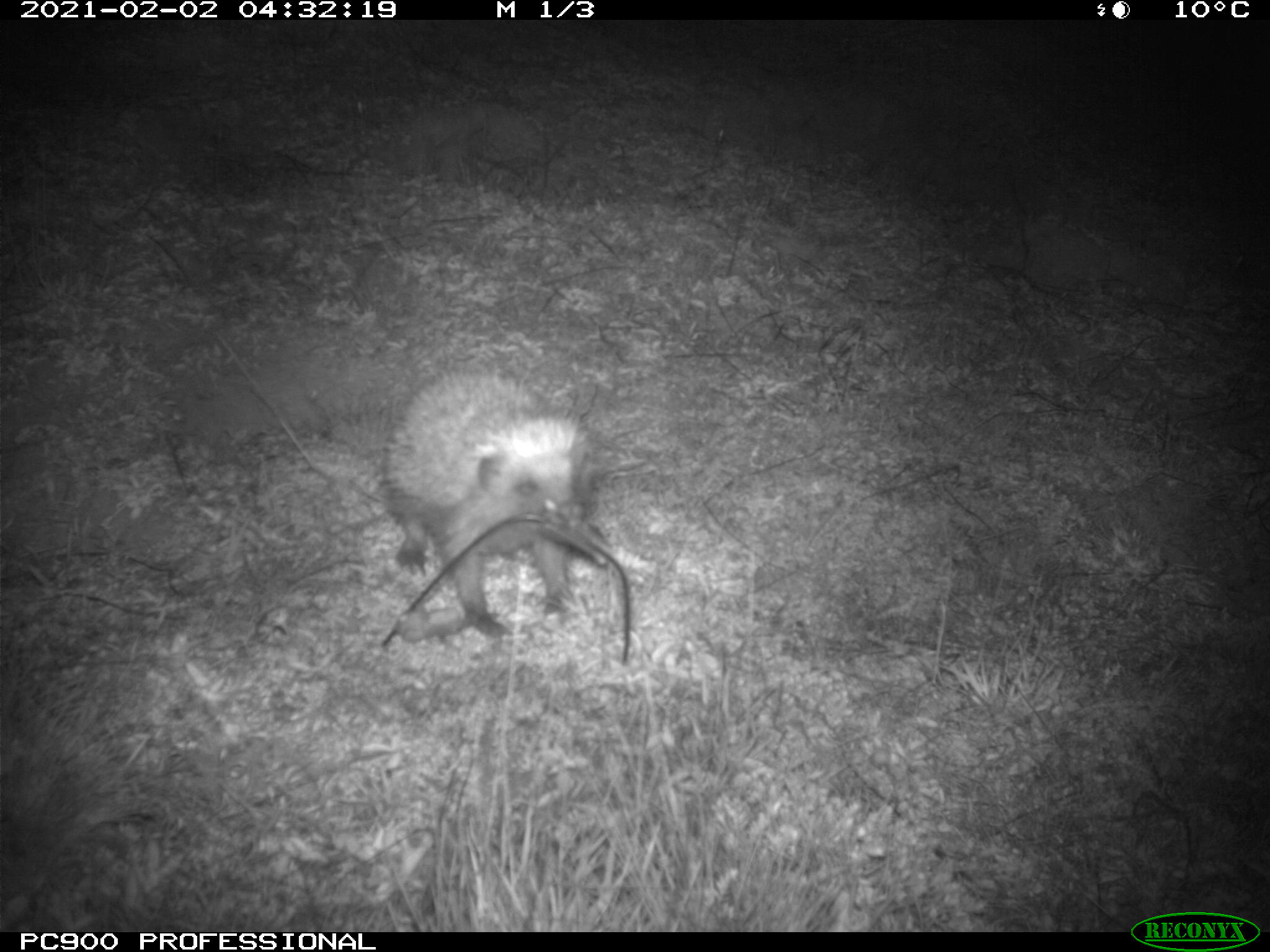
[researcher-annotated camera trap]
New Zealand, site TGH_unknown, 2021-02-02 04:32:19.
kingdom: Animalia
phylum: Chordata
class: Mammalia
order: Eulipotyphla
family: Erinaceidae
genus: Erinaceus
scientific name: Erinaceus europaeus europaeus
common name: european hedgehog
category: hedgehog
Hedgehog (european hedgehog) (Erinaceus europaeus europaeus).